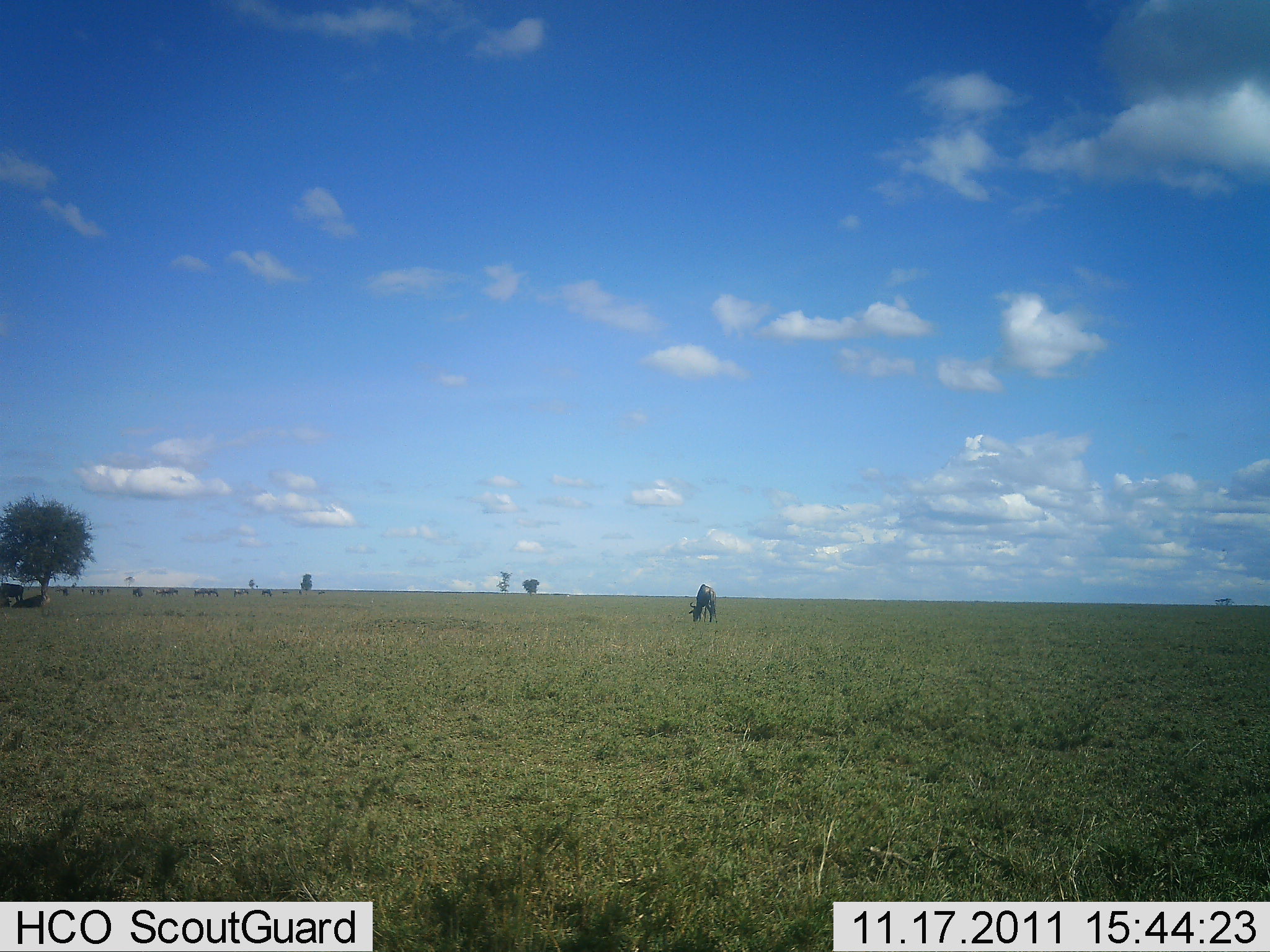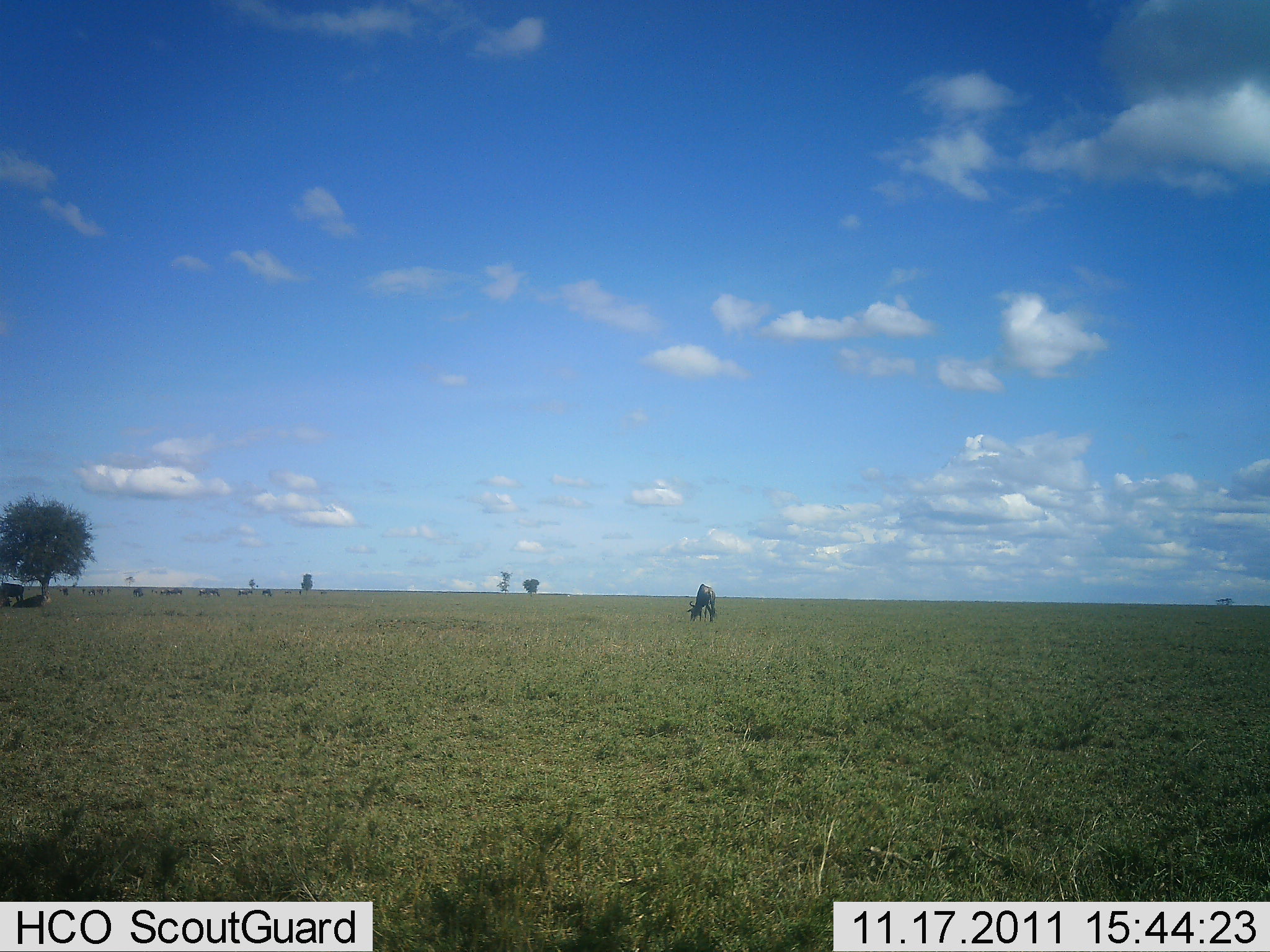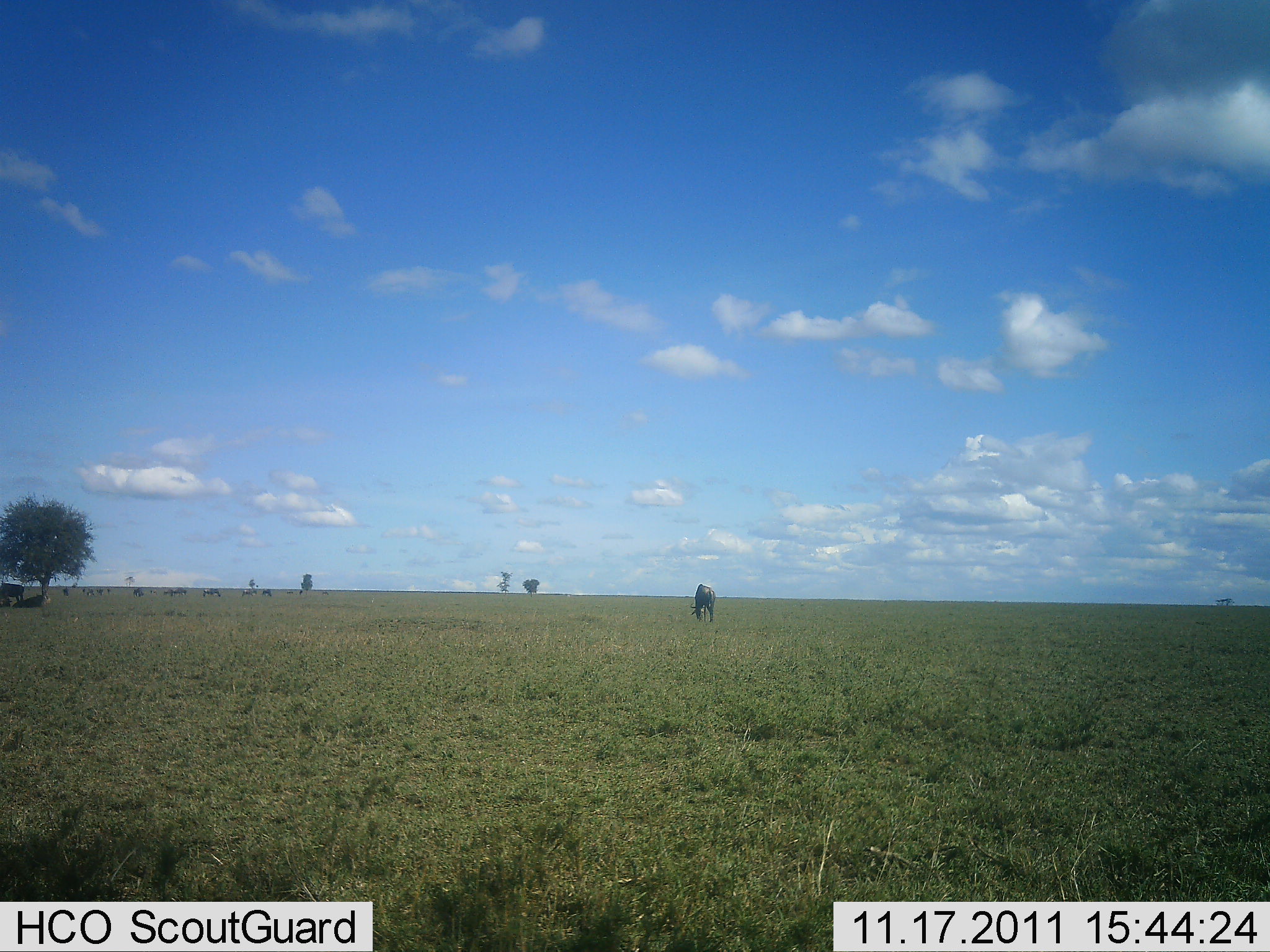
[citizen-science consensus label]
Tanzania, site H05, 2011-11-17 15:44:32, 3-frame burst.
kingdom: Animalia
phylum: Chordata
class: Mammalia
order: Artiodactyla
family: Bovidae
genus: Connochaetes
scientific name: Connochaetes taurinus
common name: blue wildebeest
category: wildebeest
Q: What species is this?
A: Wildebeest (blue wildebeest) (Connochaetes taurinus).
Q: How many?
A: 11-50.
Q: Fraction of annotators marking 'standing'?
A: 71%.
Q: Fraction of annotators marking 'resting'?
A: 29%.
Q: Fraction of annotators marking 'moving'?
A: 0%.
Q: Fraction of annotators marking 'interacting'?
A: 0%.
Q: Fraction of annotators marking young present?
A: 0%.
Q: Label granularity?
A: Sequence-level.